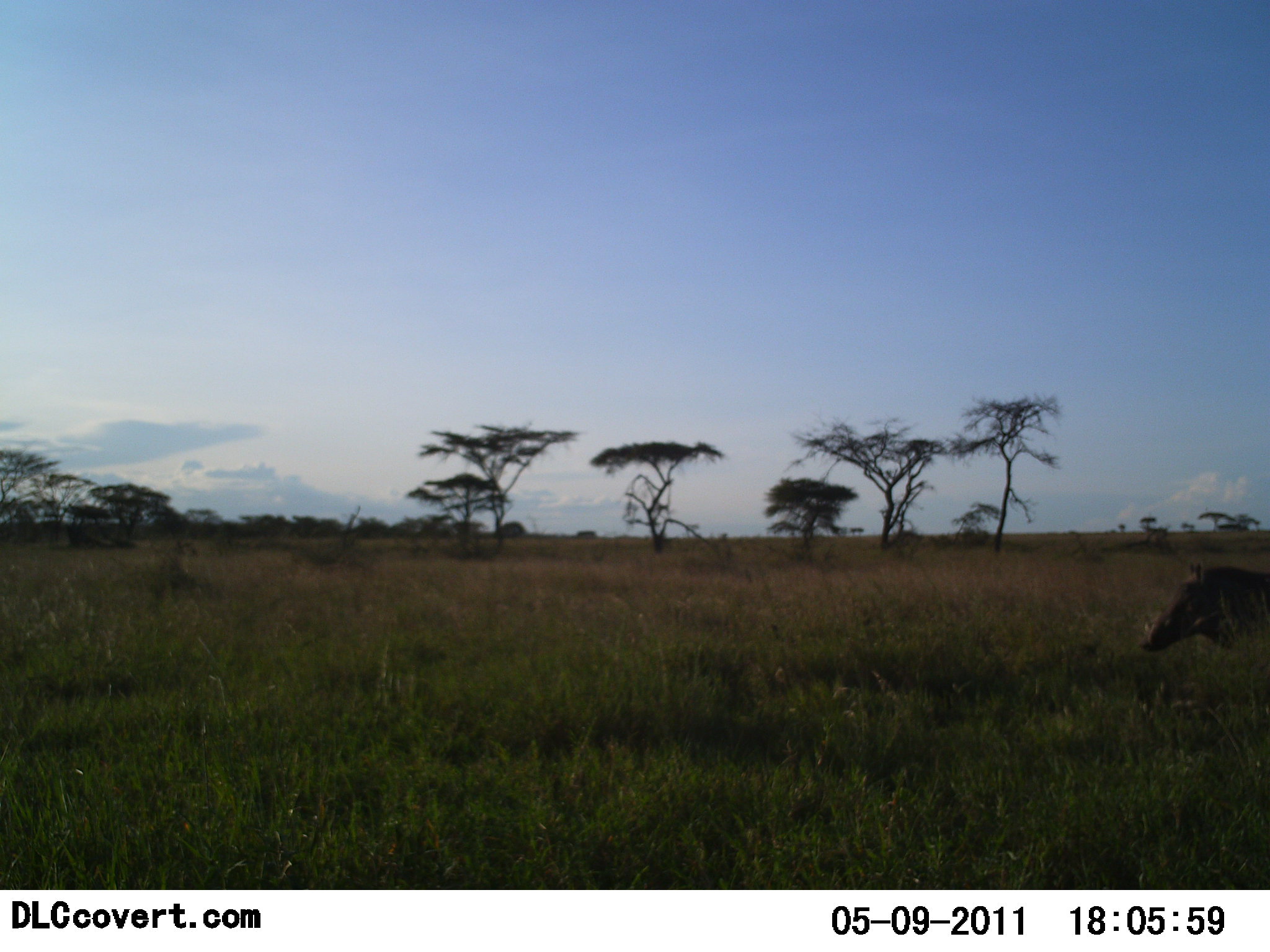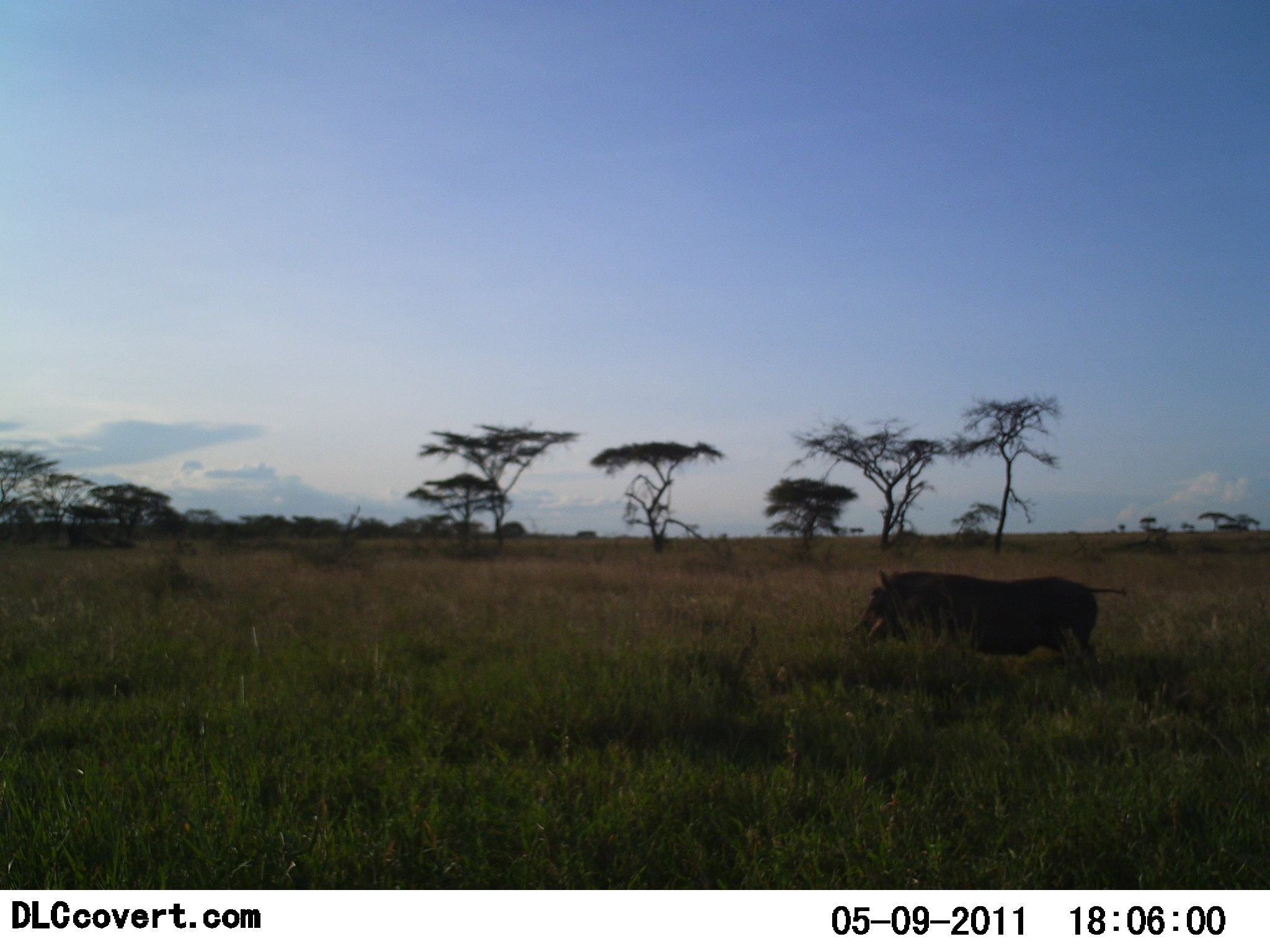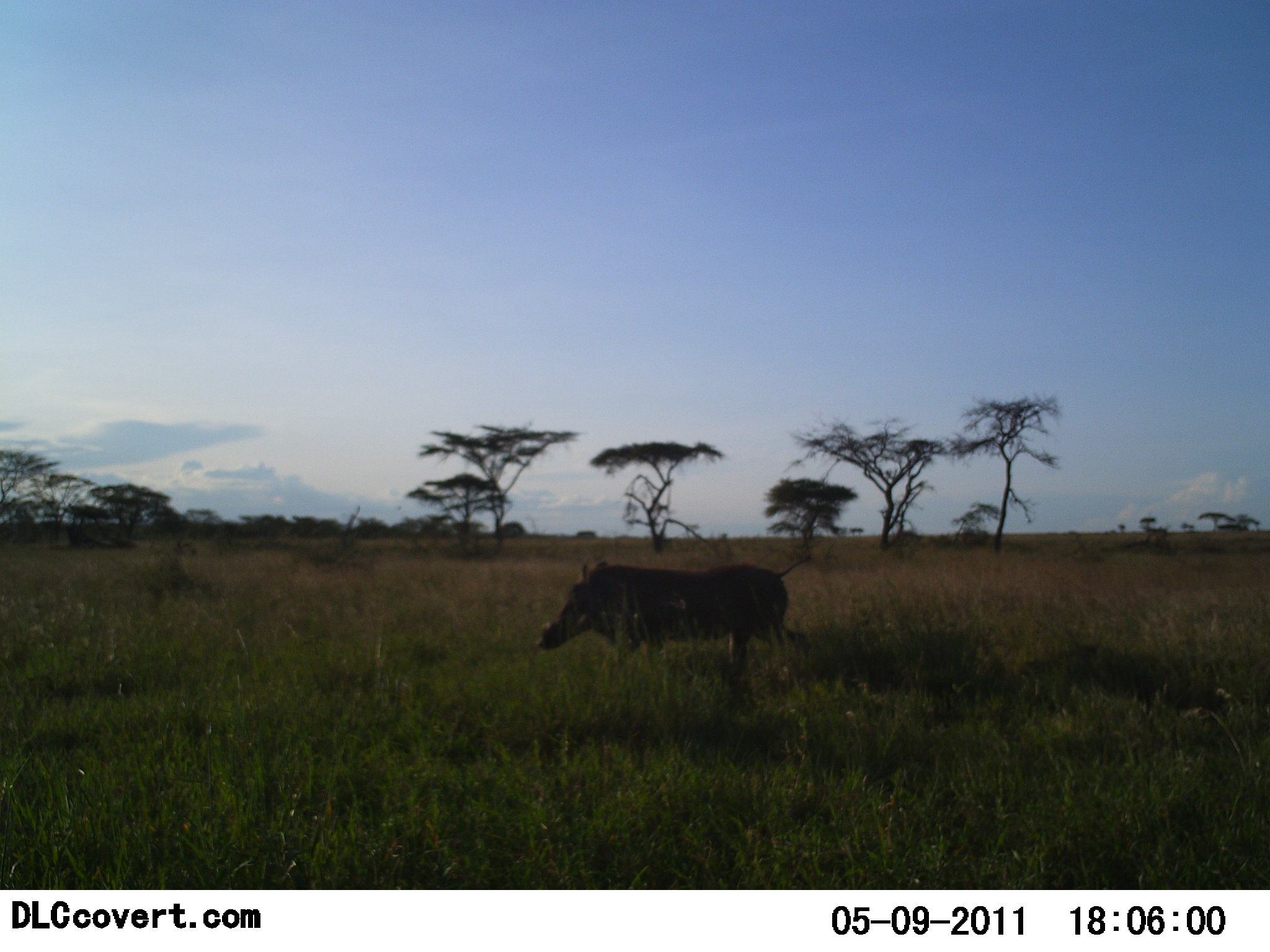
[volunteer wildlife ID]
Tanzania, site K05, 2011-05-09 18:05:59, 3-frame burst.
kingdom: Animalia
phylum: Chordata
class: Mammalia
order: Artiodactyla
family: Suidae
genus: Phacochoerus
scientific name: Phacochoerus africanus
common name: warthog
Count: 1.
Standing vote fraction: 0%.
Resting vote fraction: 0%.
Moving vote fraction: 100%.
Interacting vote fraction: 0%.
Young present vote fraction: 0%.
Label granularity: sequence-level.